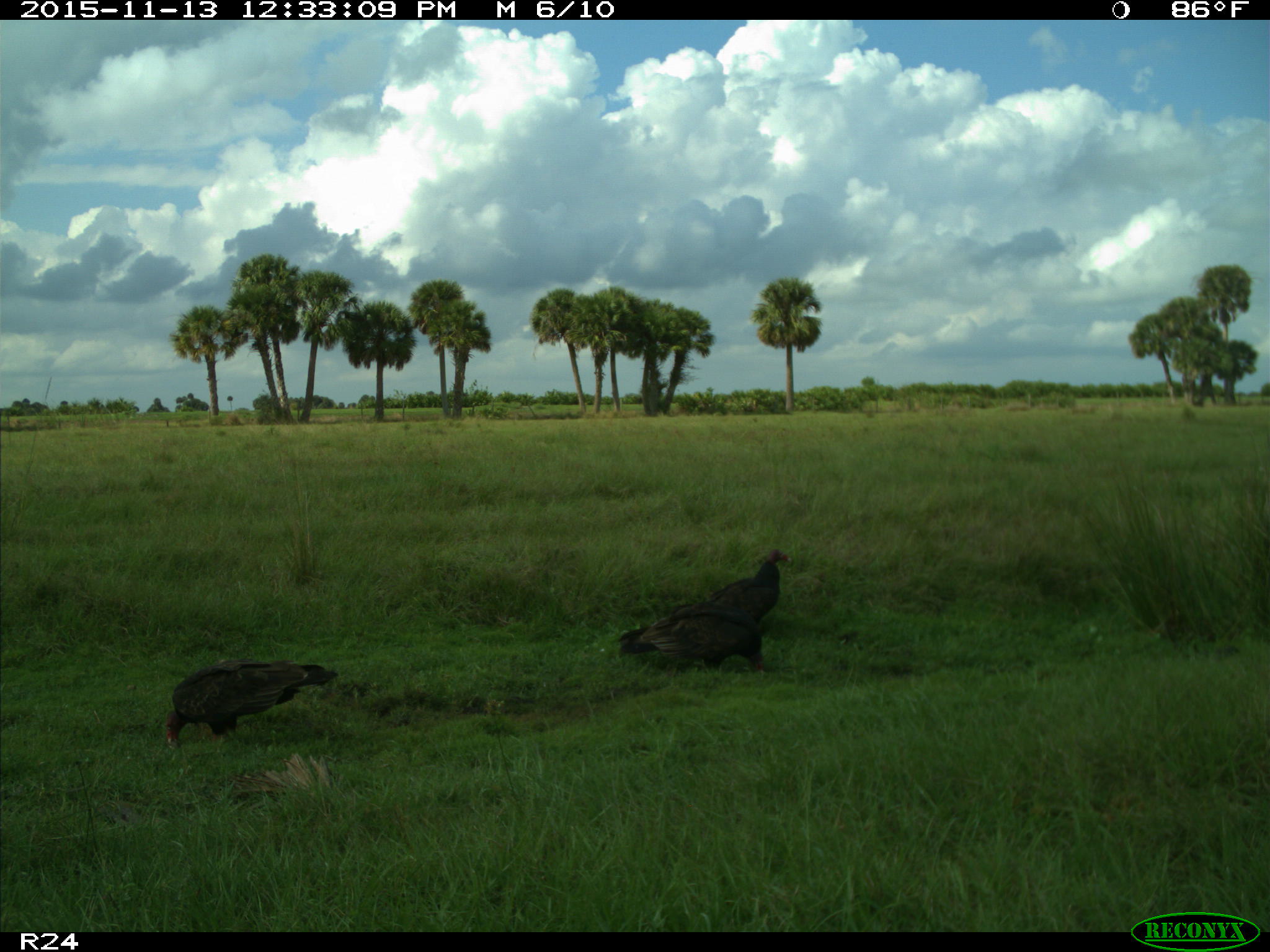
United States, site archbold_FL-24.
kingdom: Animalia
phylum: Chordata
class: Aves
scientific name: Aves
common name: birds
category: unidentified bird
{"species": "unidentified bird (birds) (Aves)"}